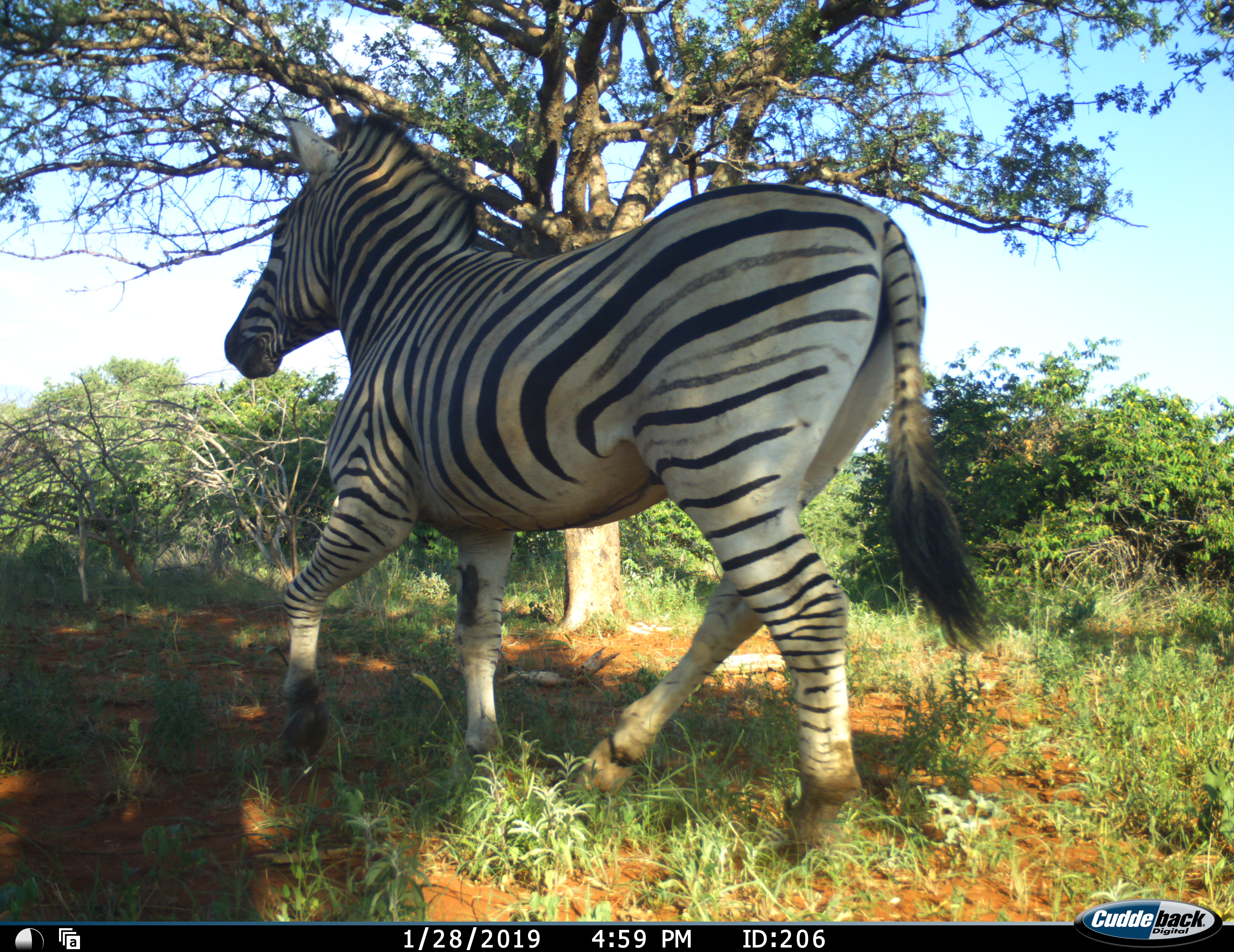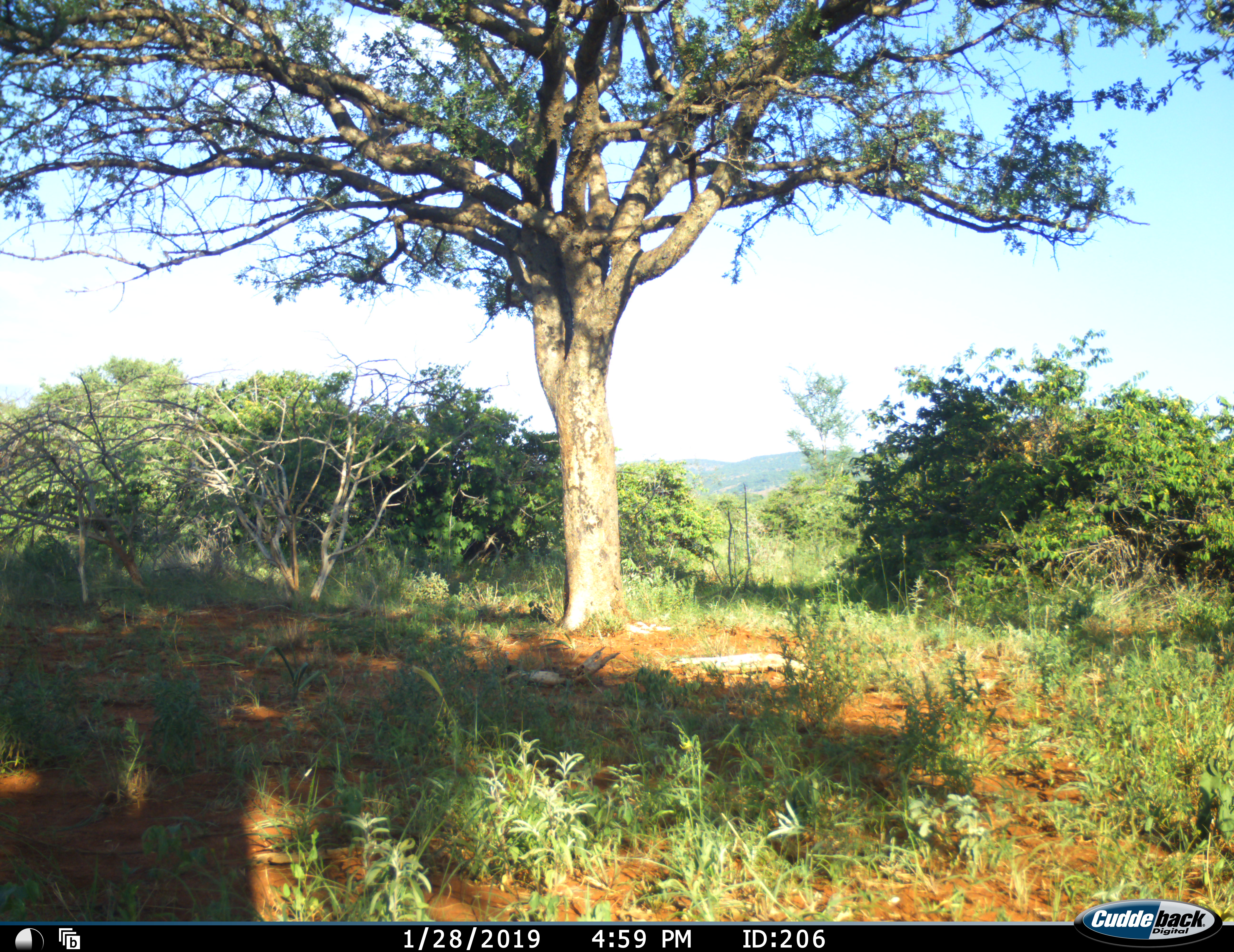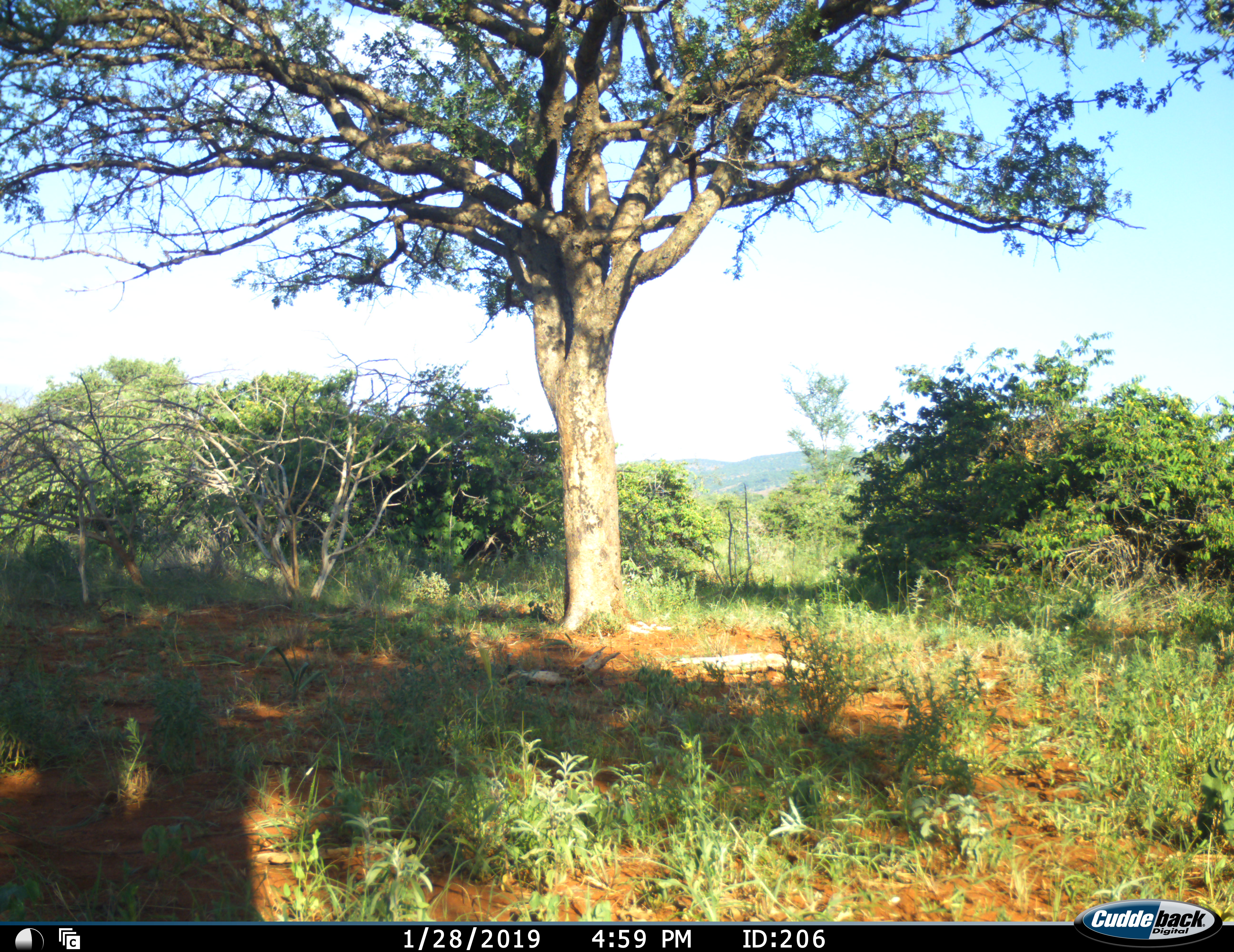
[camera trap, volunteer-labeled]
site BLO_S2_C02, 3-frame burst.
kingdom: Animalia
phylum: Chordata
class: Mammalia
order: Perissodactyla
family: Equidae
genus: Equus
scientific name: Equus quagga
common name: plains zebra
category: zebraplains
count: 1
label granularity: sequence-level